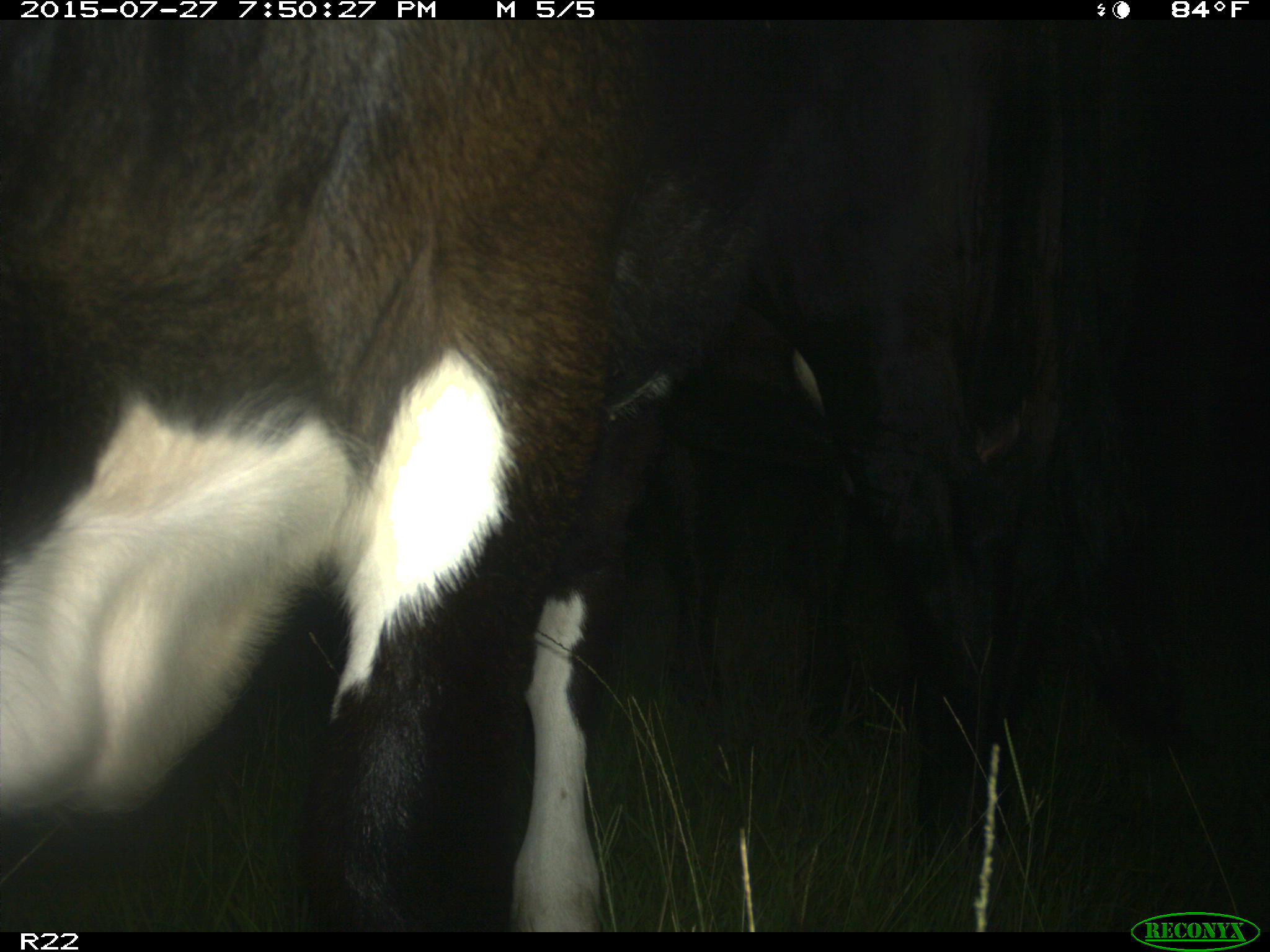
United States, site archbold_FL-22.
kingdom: Animalia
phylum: Chordata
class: Mammalia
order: Artiodactyla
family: Bovidae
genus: Bos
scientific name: Bos taurus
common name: domestic cow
Bos taurus (domestic cow).